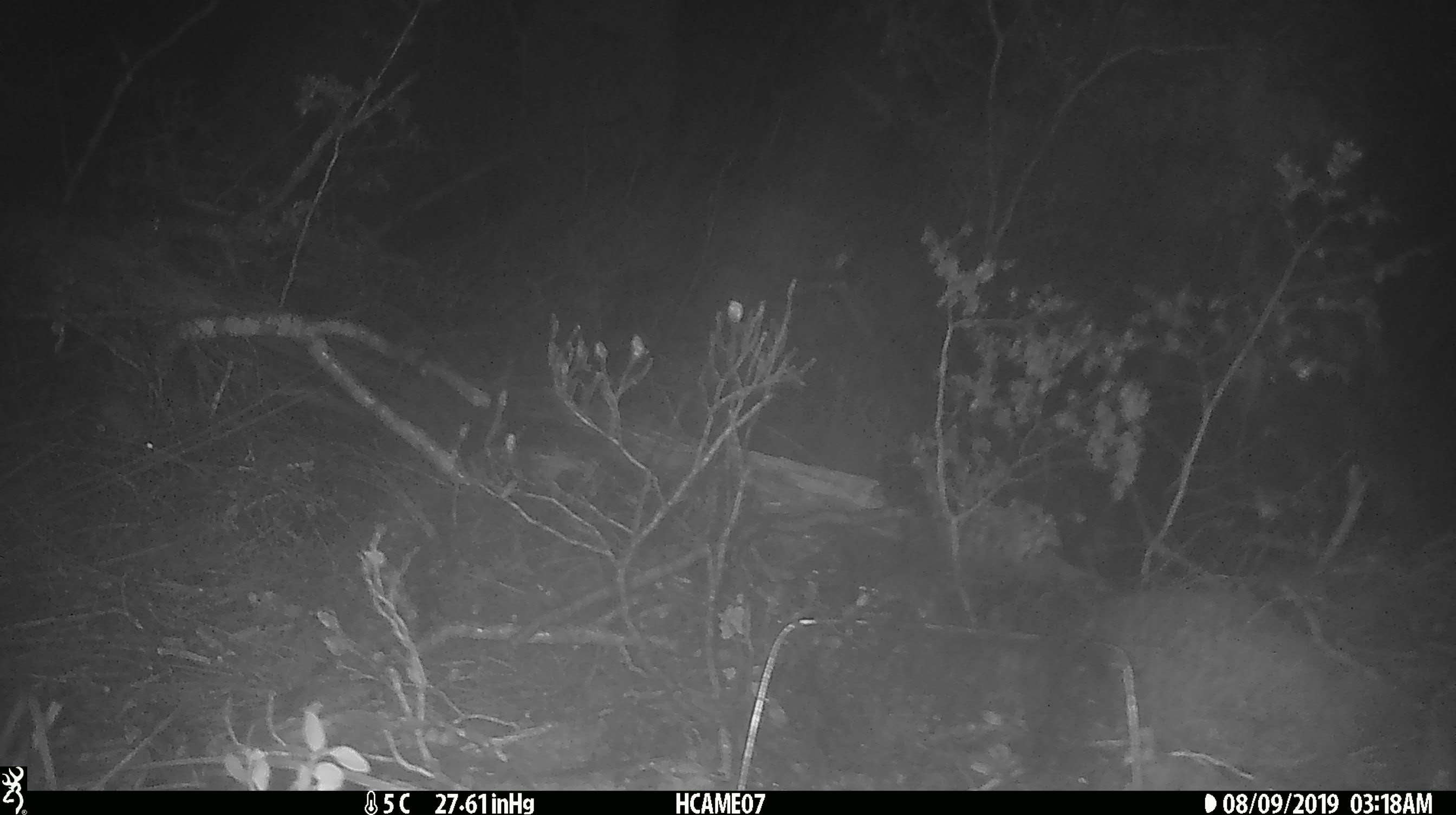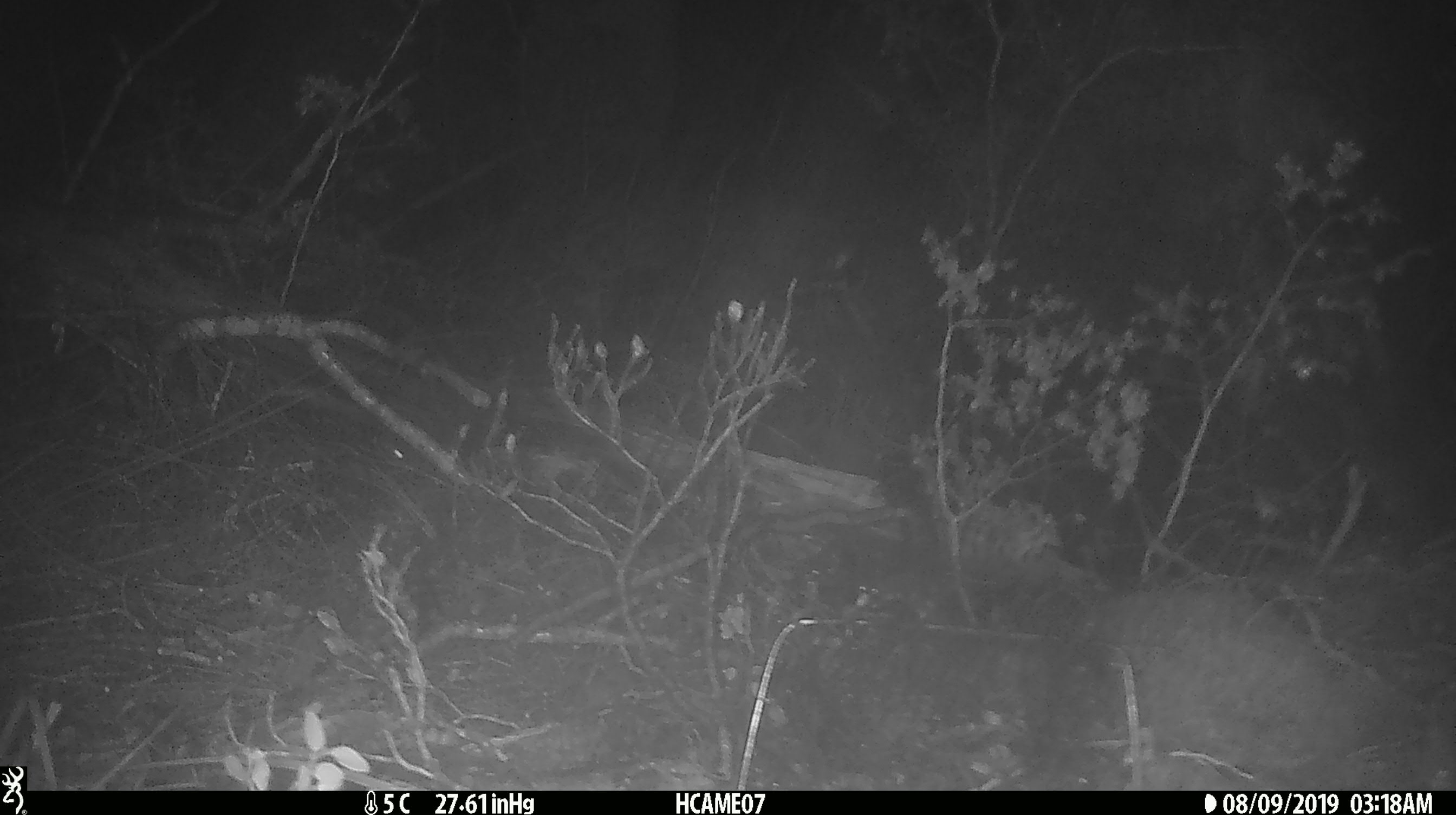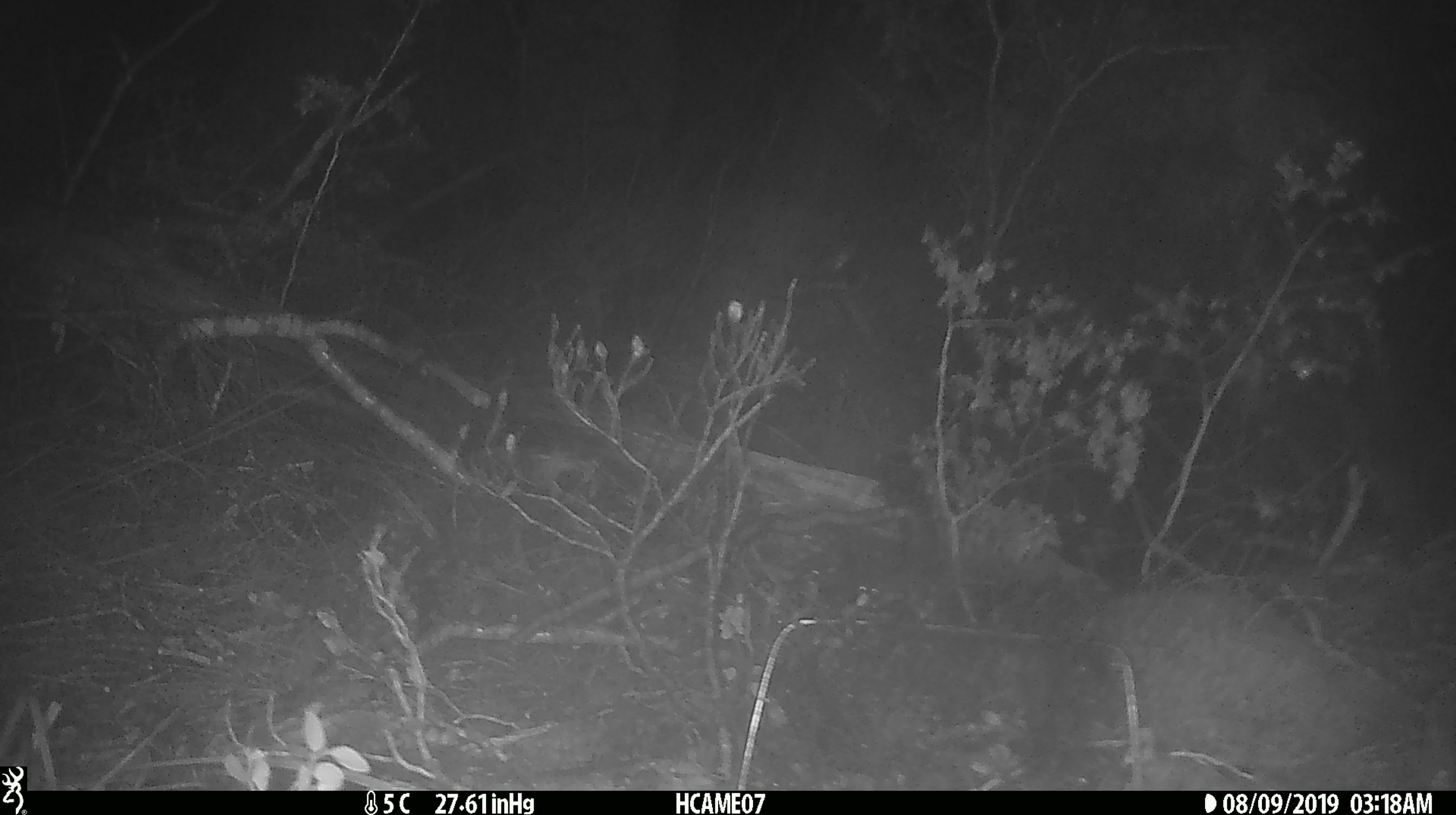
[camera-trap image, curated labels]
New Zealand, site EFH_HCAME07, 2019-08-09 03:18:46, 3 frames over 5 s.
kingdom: Animalia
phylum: Chordata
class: Mammalia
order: Rodentia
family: Muridae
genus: Mus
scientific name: Mus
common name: mouse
Mouse (Mus).